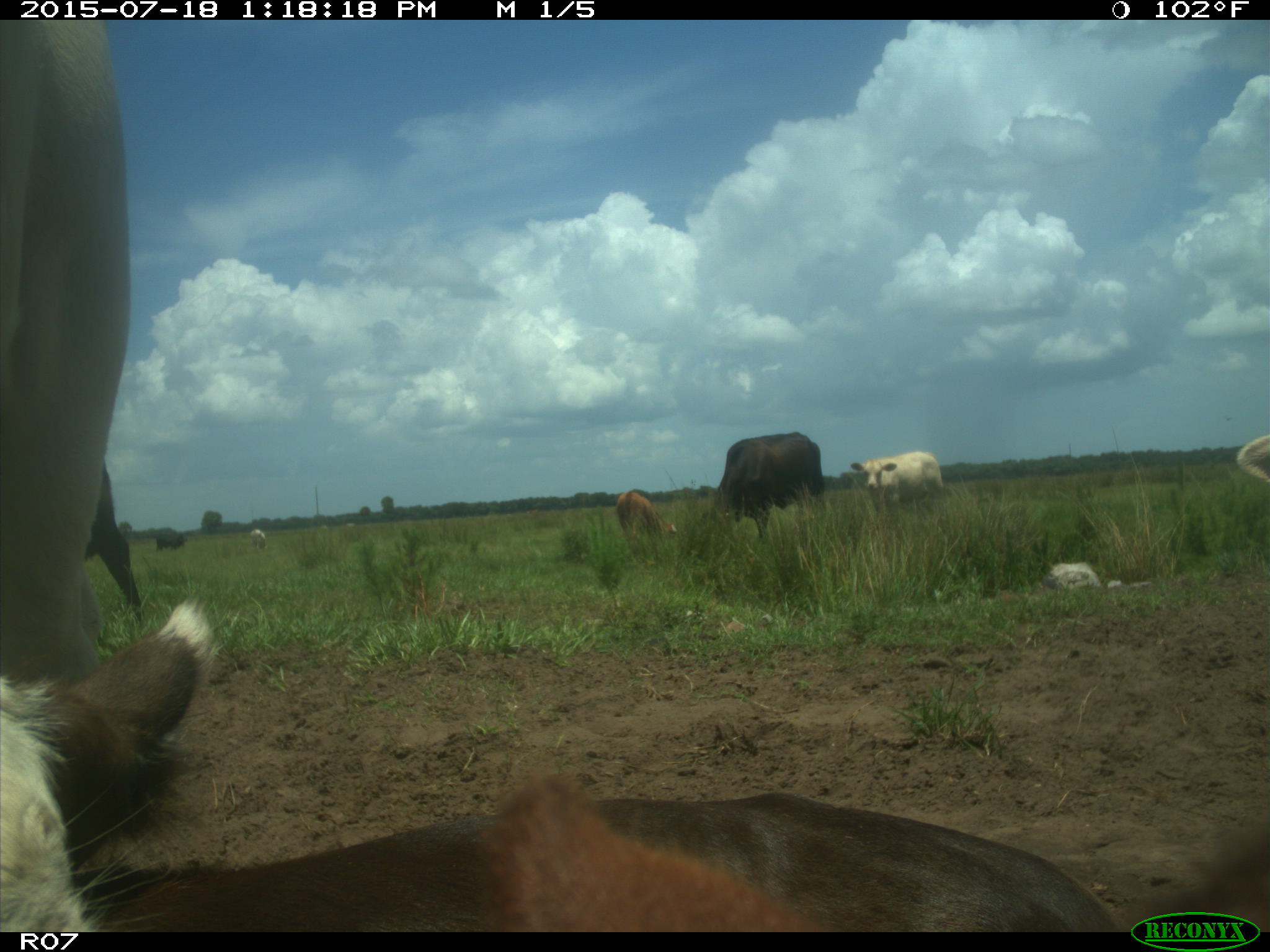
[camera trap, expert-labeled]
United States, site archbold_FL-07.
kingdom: Animalia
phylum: Chordata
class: Mammalia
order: Artiodactyla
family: Bovidae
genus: Bos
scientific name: Bos taurus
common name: domestic cow